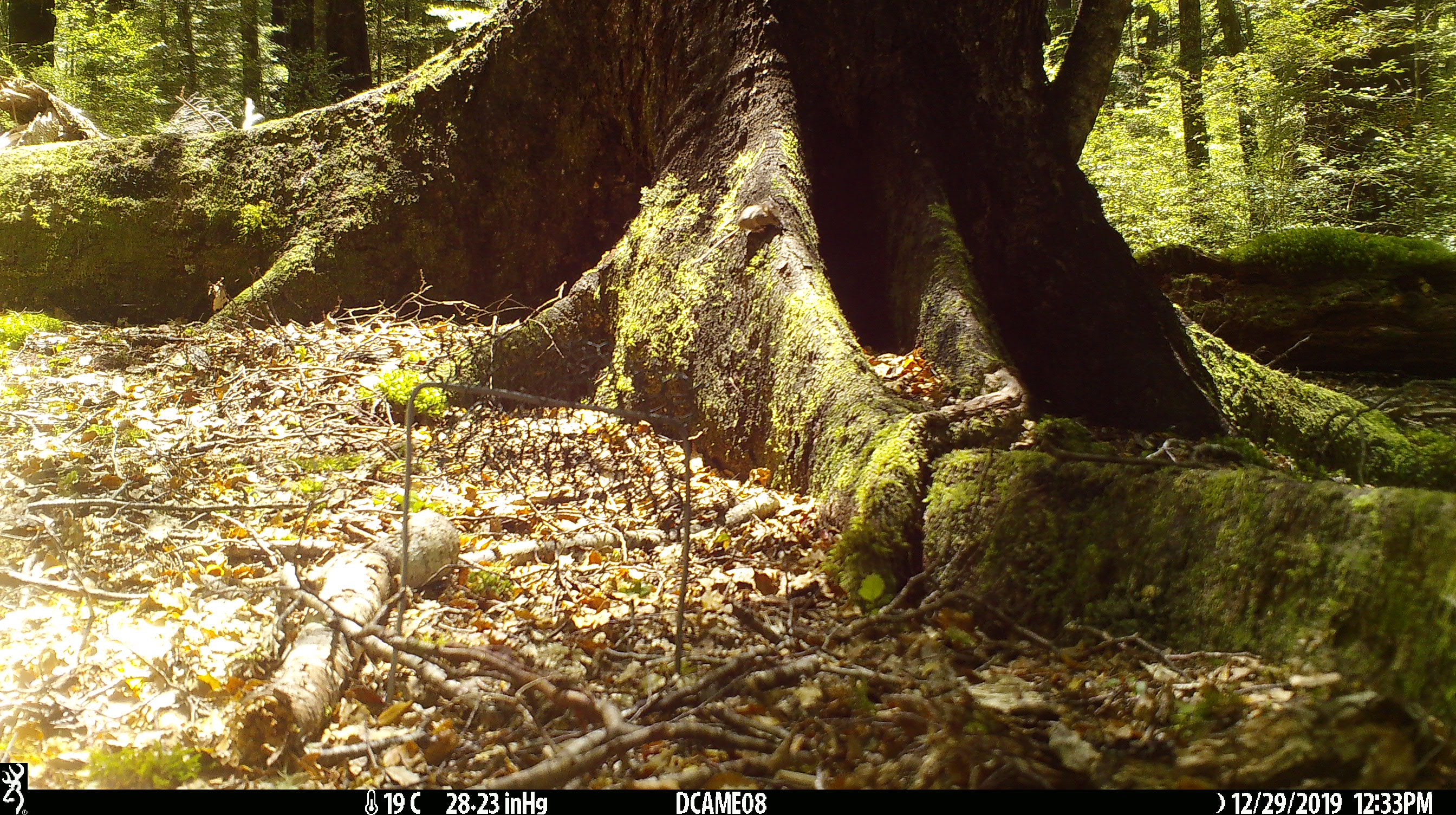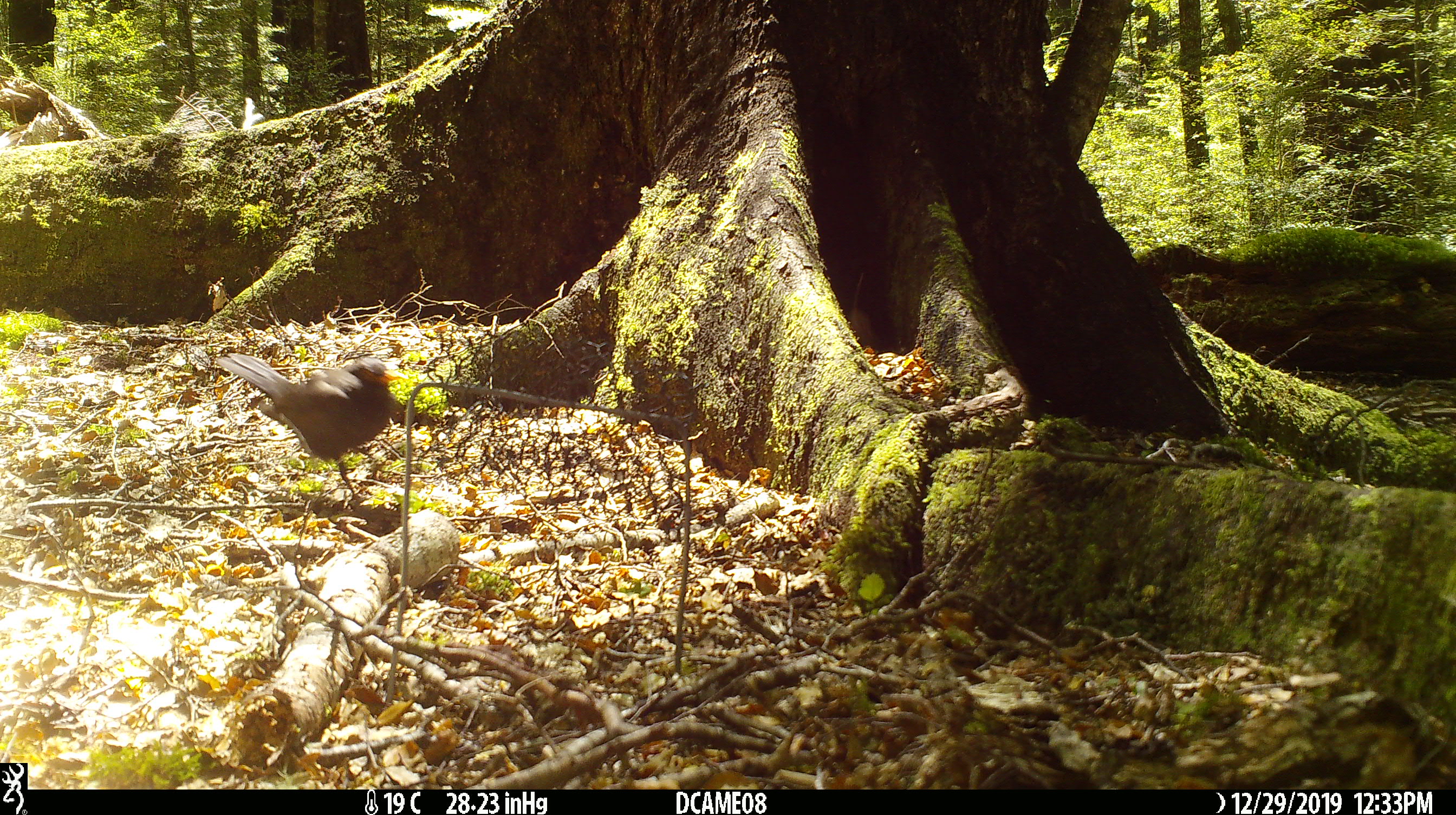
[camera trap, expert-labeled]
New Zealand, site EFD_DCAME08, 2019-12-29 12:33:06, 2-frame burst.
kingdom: Animalia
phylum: Chordata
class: Mammalia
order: Rodentia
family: Muridae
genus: Mus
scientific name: Mus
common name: mouse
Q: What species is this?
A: Mouse (Mus).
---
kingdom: Animalia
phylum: Chordata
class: Aves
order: Passeriformes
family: Turdidae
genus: Turdus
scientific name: Turdus merula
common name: eurasian blackbird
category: blackbird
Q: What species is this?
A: Blackbird (eurasian blackbird) (Turdus merula).